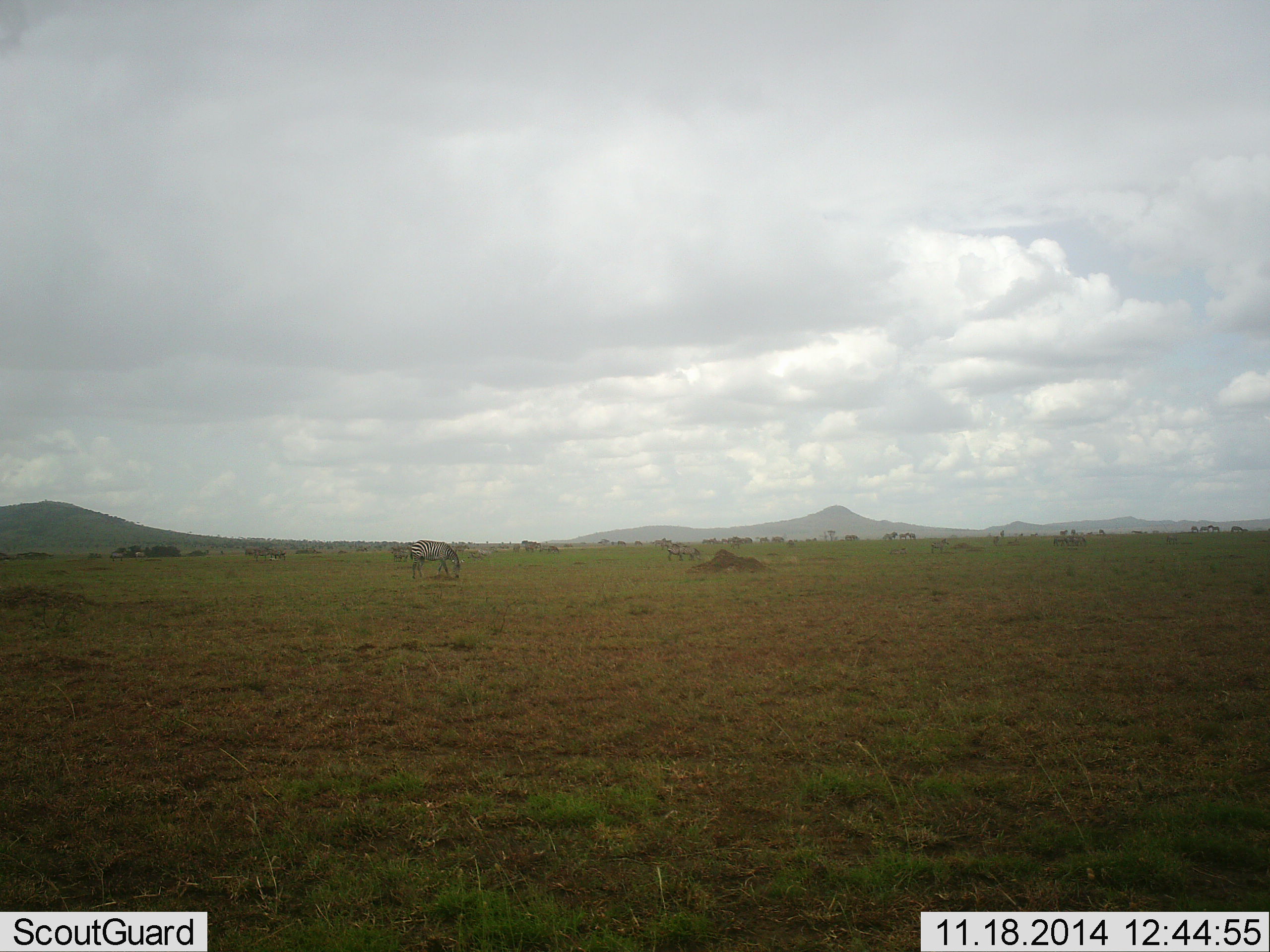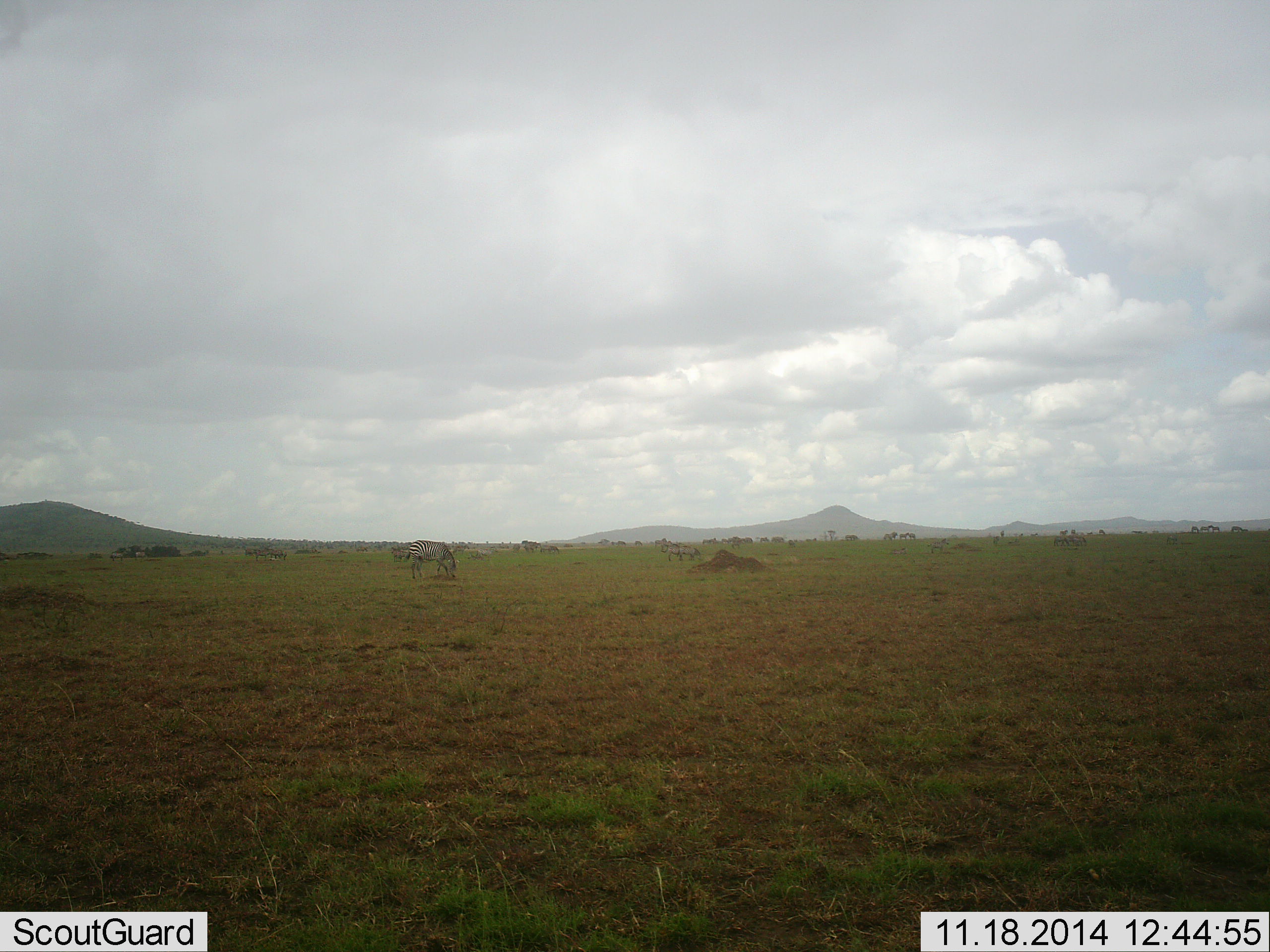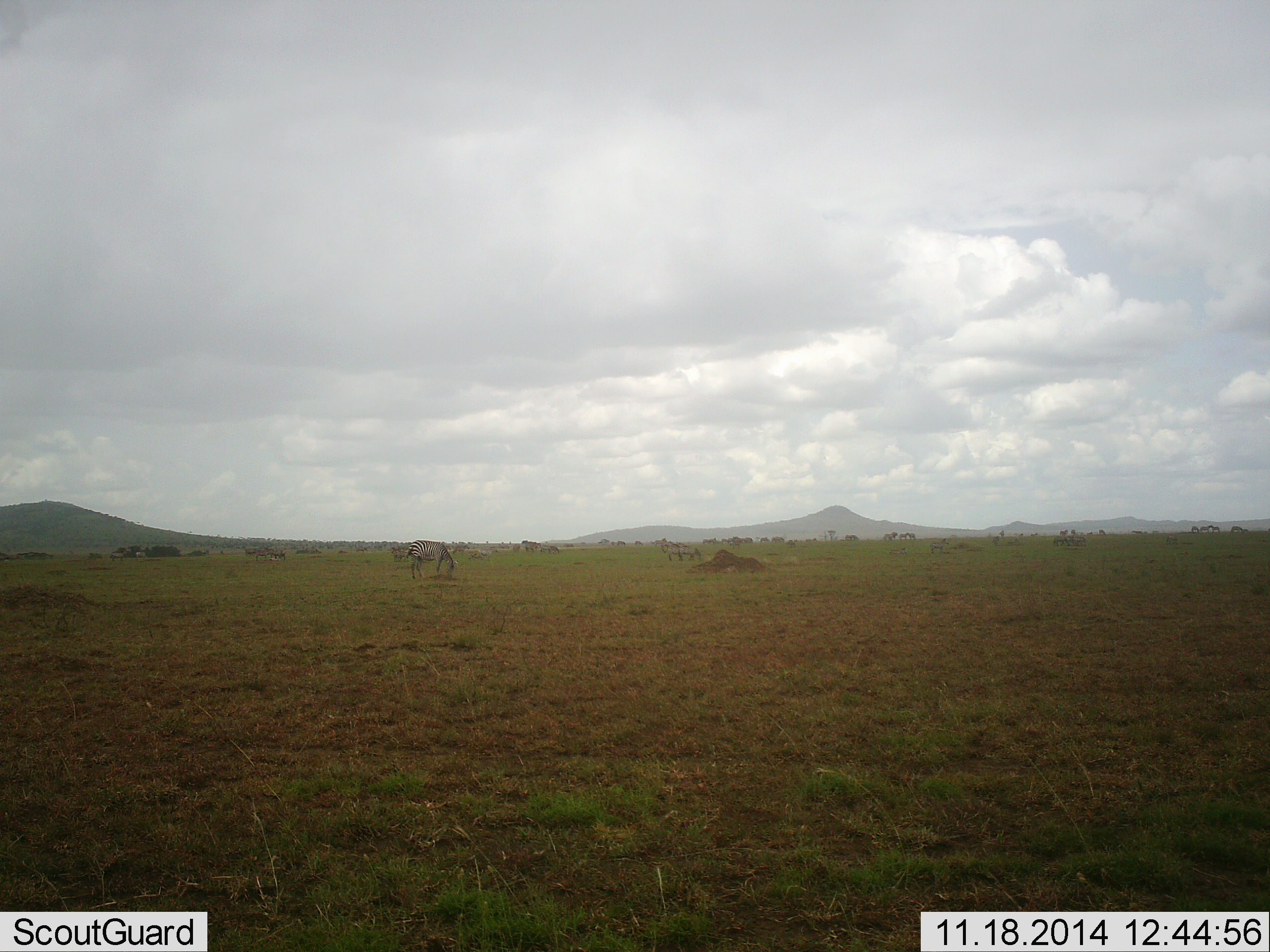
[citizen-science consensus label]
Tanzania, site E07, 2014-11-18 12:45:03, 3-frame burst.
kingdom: Animalia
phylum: Chordata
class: Mammalia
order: Perissodactyla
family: Equidae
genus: Equus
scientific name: Equus quagga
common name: plains zebra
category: zebra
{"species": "zebra (plains zebra) (Equus quagga)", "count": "1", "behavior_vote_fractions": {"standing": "50%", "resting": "0%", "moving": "10%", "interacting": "0%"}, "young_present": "0%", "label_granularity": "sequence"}